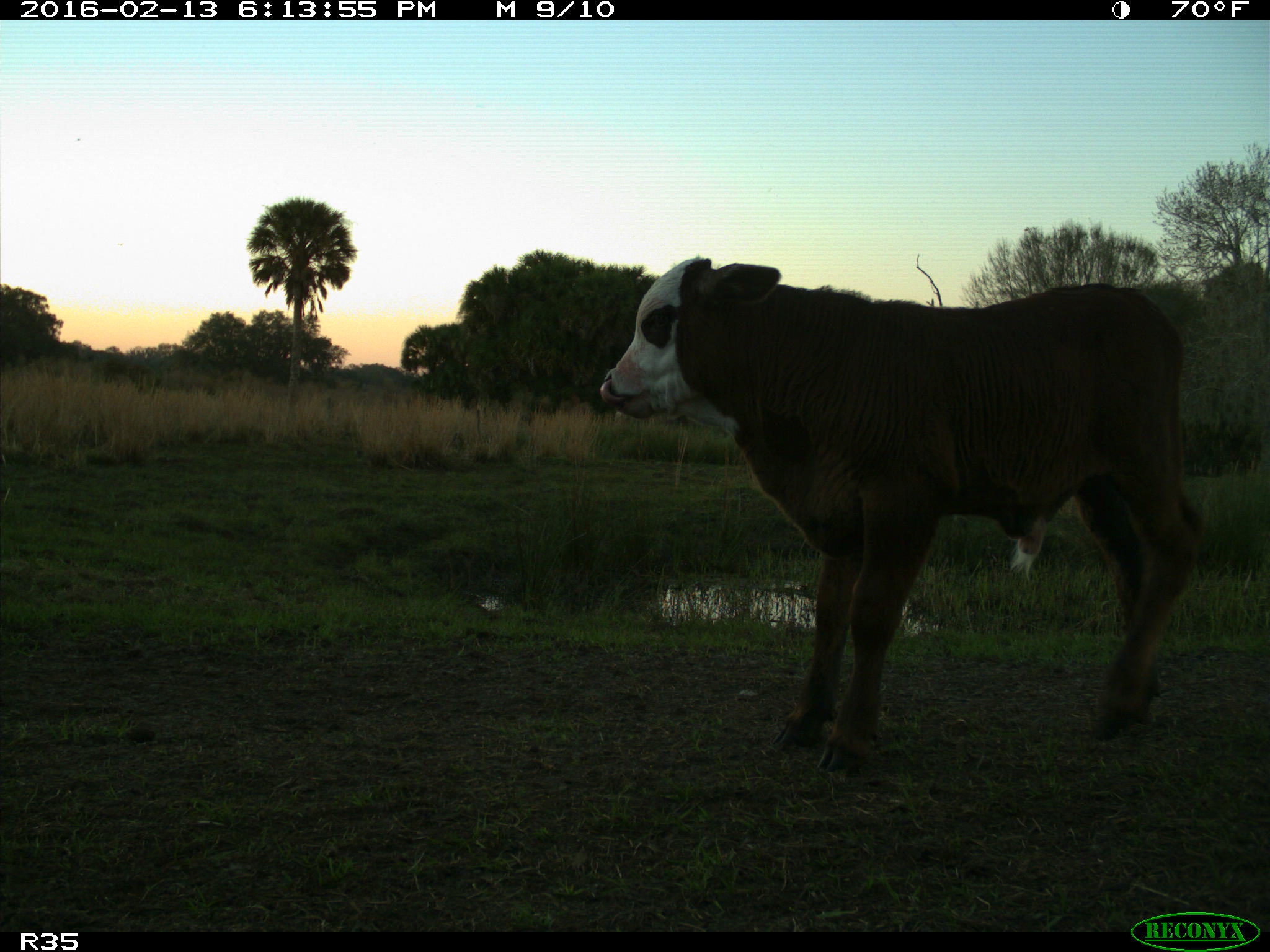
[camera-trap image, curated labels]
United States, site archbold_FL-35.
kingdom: Animalia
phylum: Chordata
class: Mammalia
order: Artiodactyla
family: Bovidae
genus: Bos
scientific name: Bos taurus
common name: domestic cow